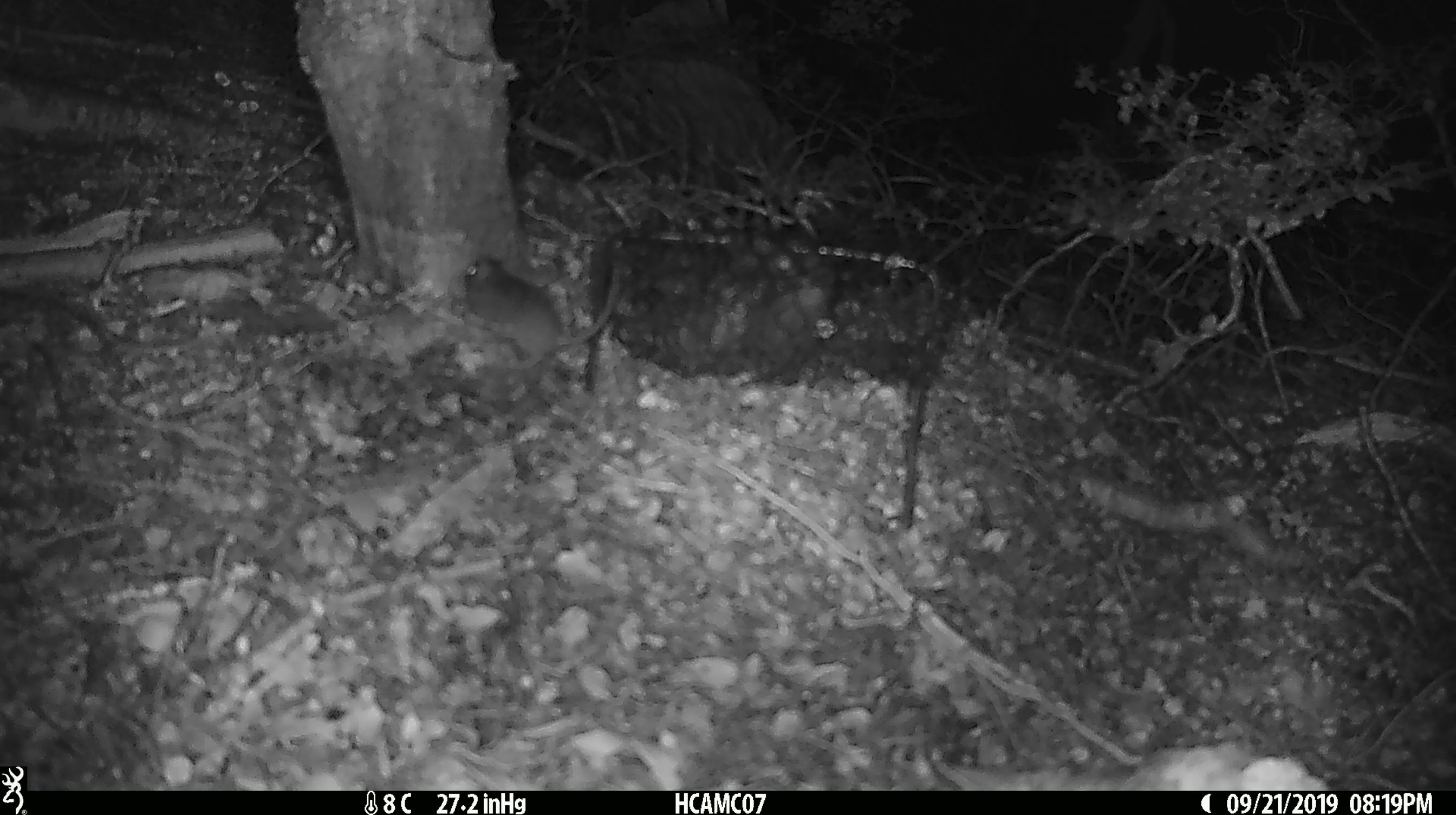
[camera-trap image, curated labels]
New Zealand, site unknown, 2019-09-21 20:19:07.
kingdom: Animalia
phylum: Chordata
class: Mammalia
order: Rodentia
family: Muridae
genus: Mus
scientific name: Mus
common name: mouse